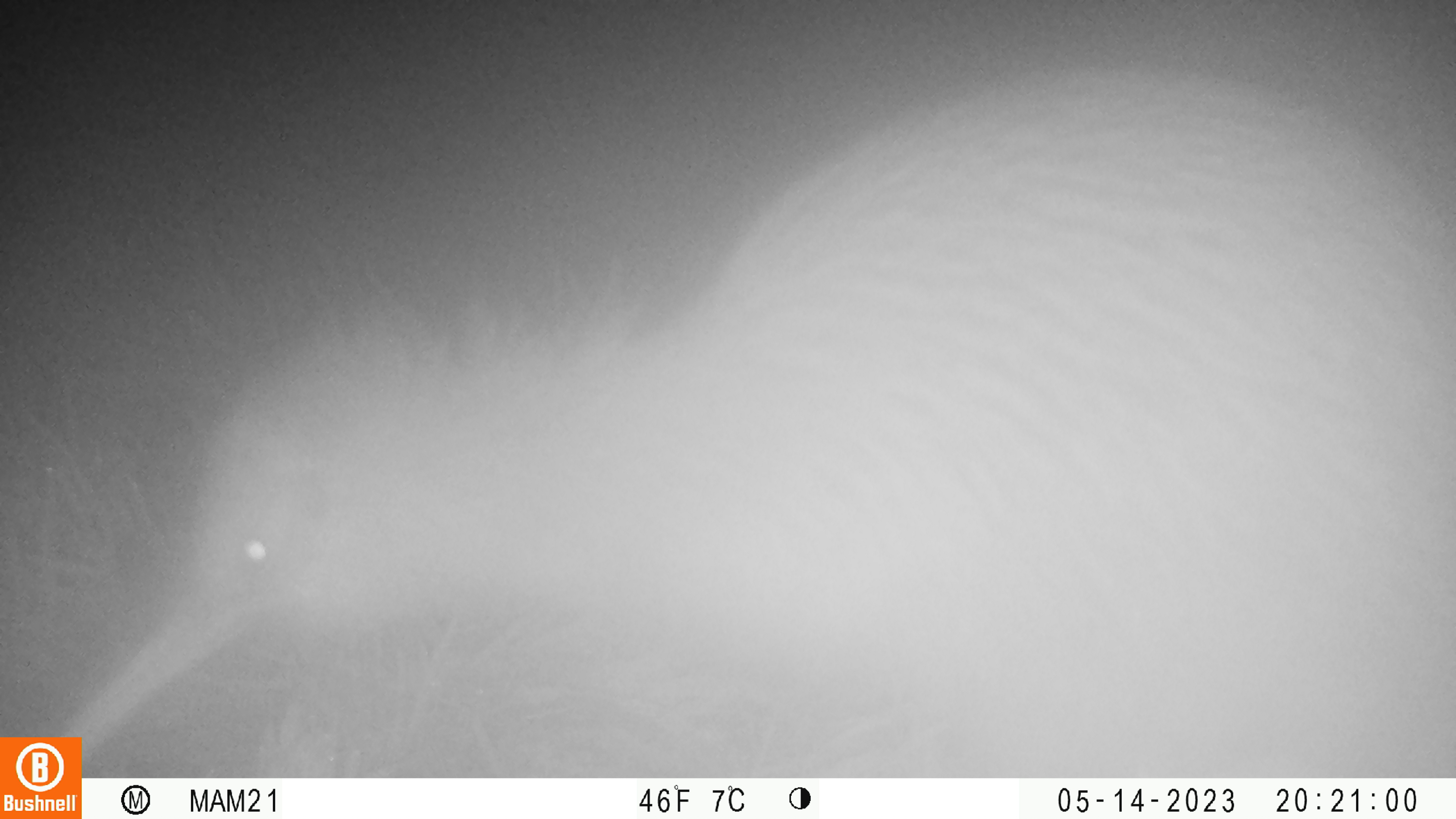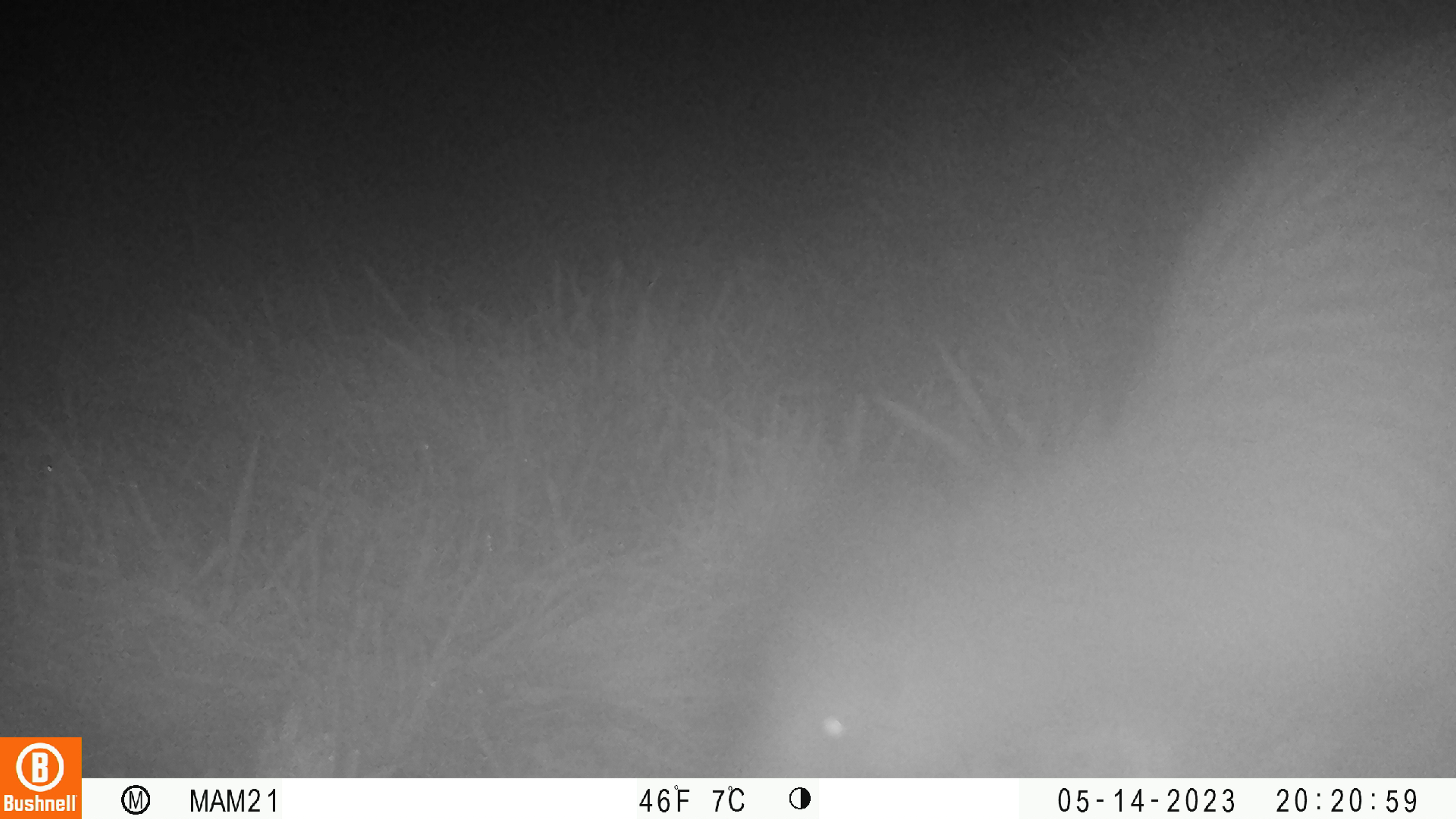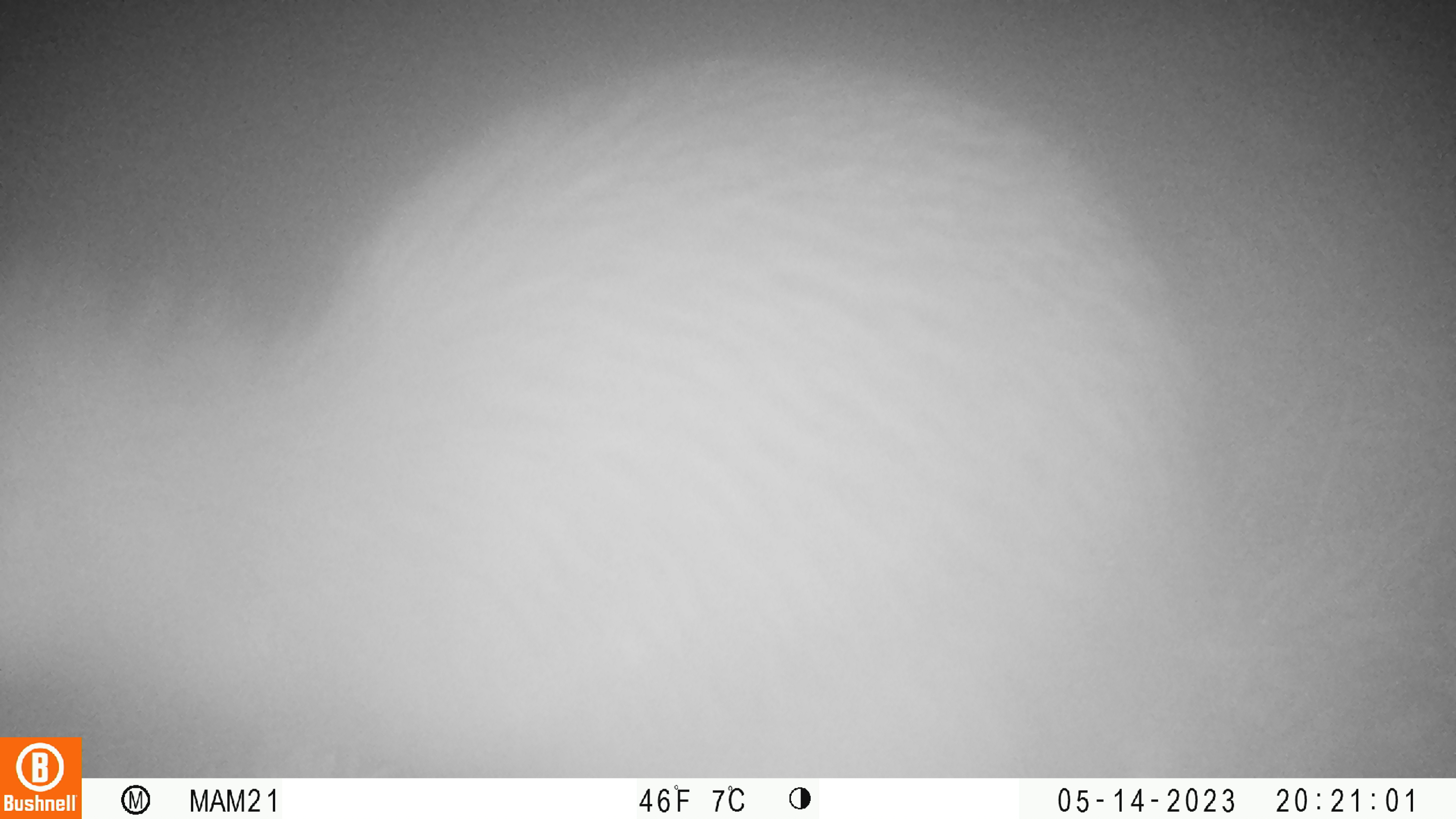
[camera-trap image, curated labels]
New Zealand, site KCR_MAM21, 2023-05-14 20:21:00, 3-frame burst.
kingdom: Animalia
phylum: Chordata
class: Aves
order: Apterygiformes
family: Apterygidae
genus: Apteryx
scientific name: Apteryx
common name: kiwi